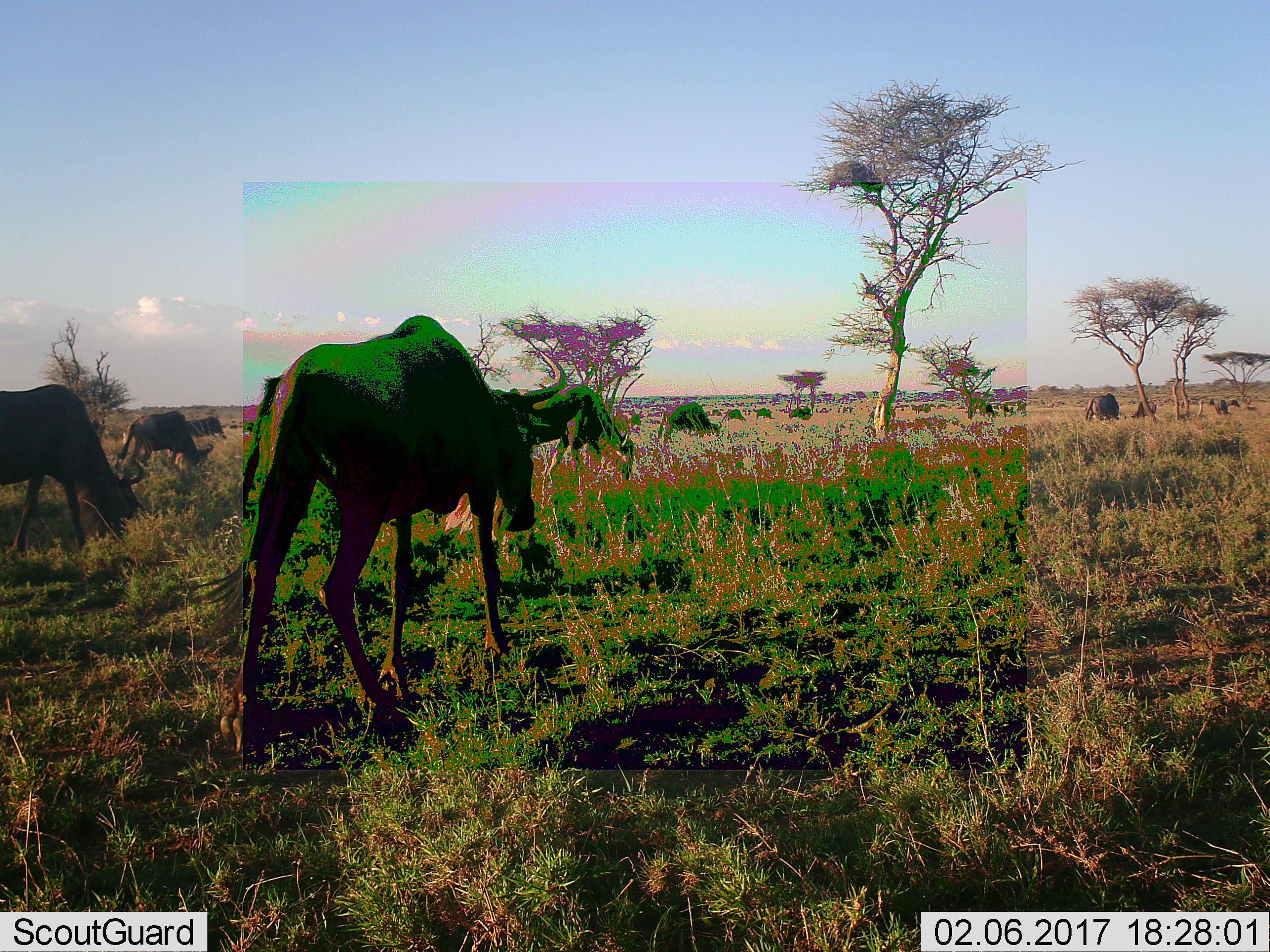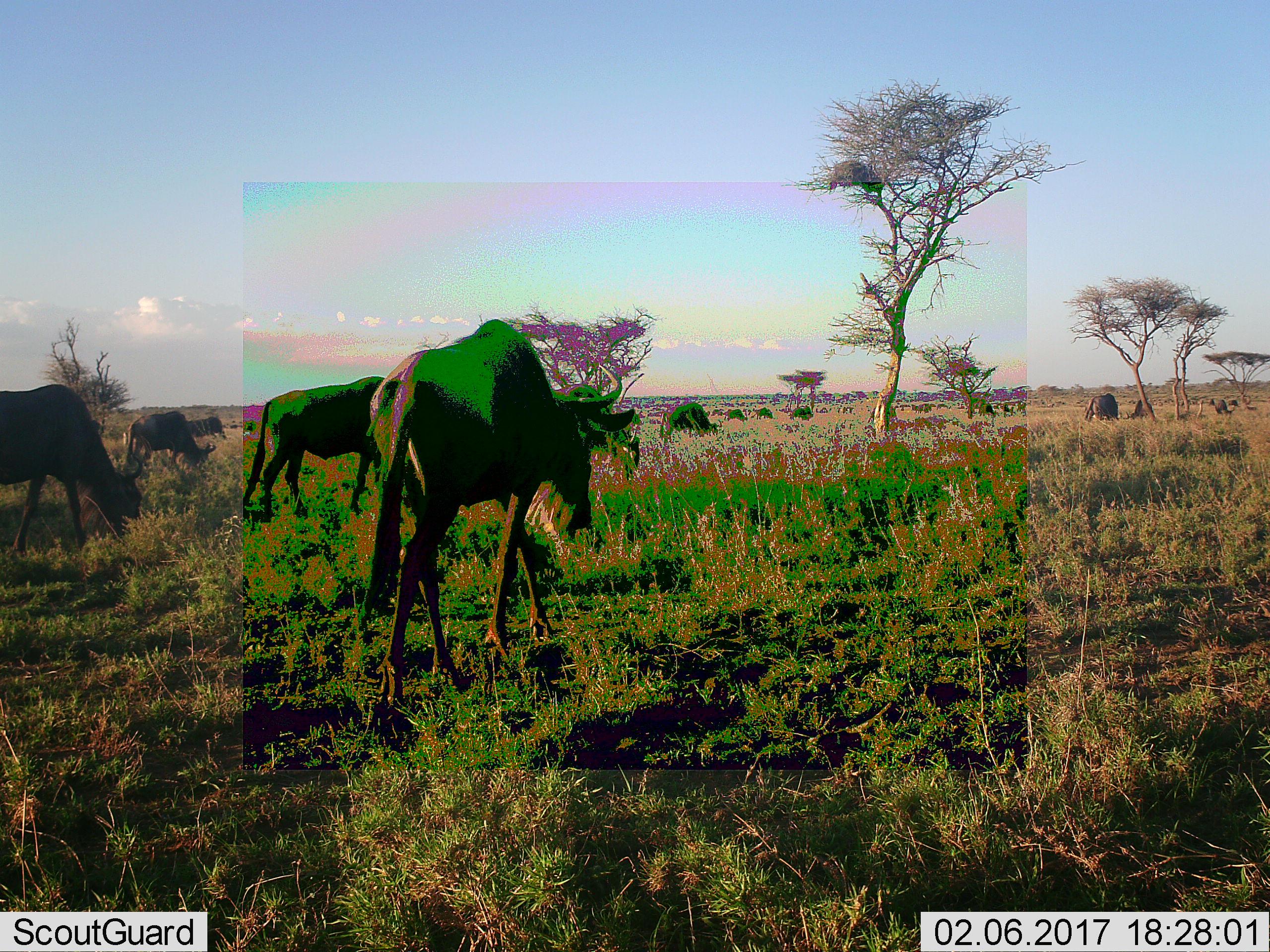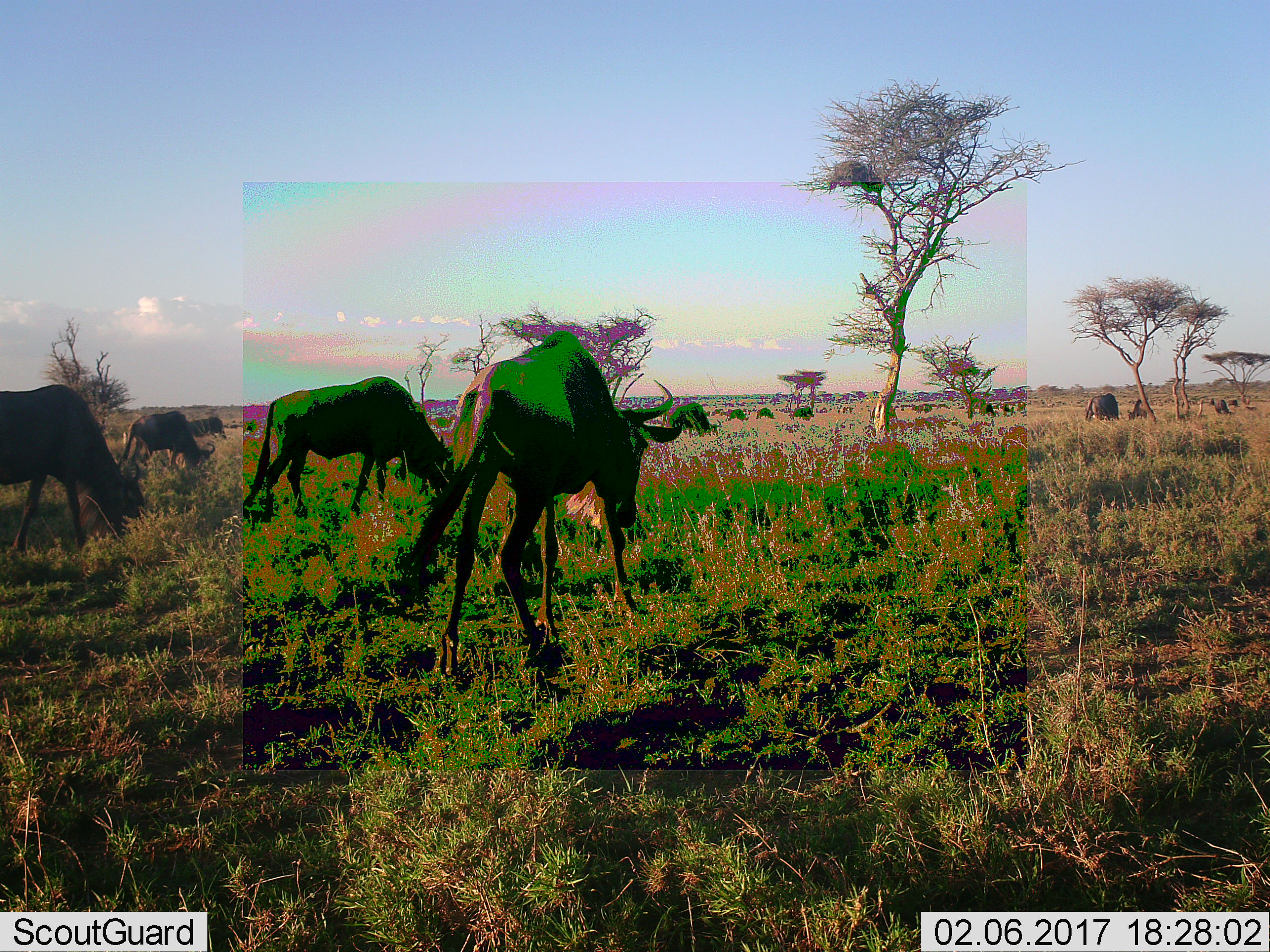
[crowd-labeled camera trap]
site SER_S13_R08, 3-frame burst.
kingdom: Animalia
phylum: Chordata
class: Mammalia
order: Artiodactyla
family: Bovidae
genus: Connochaetes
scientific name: Connochaetes taurinus taurinus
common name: blue wildebeest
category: wildebeestblue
Wildebeestblue (blue wildebeest) (Connochaetes taurinus taurinus), count 11-50. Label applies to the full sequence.